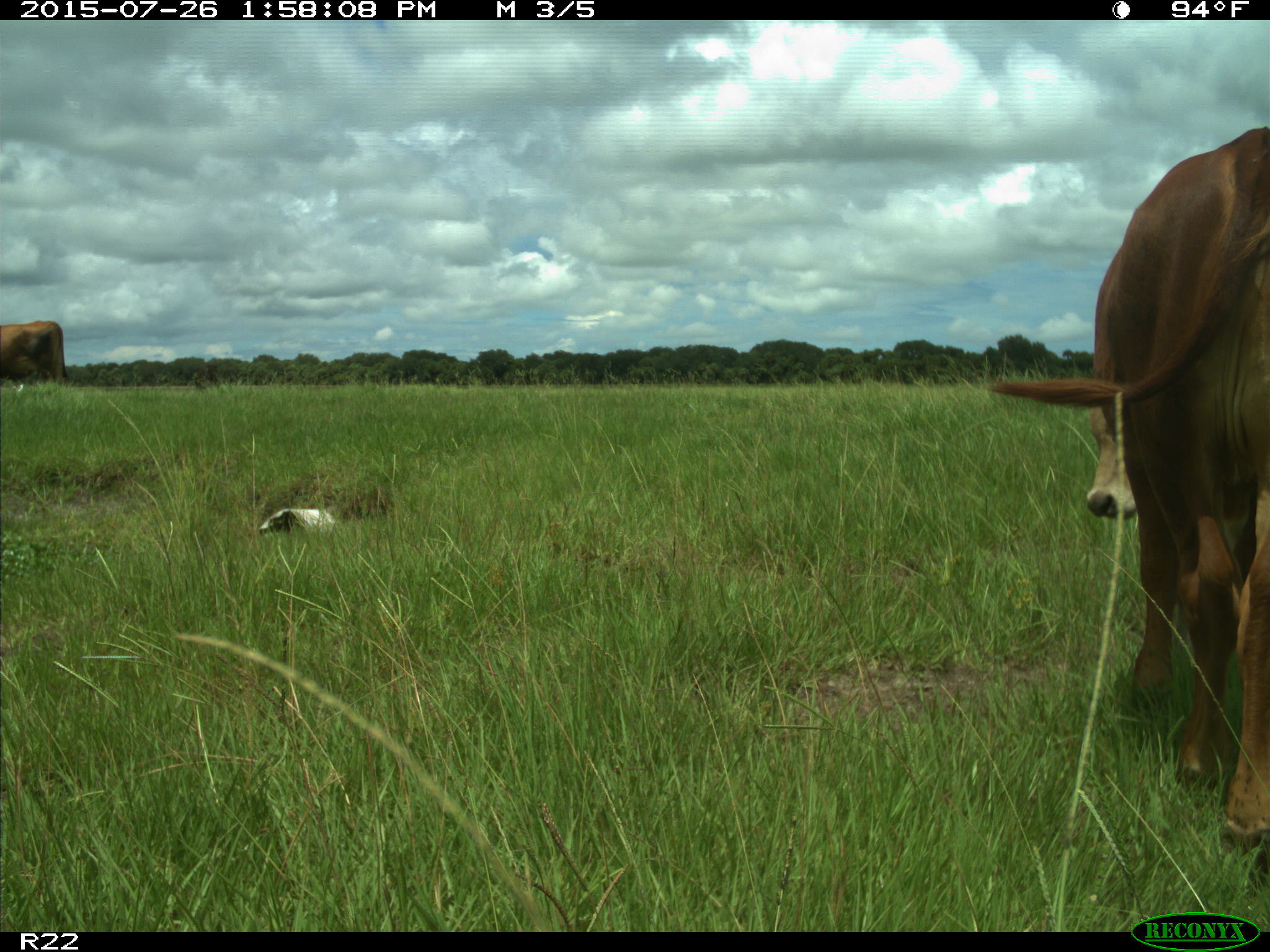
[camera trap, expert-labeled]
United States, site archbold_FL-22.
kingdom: Animalia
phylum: Chordata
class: Mammalia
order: Artiodactyla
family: Bovidae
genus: Bos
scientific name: Bos taurus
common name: domestic cow